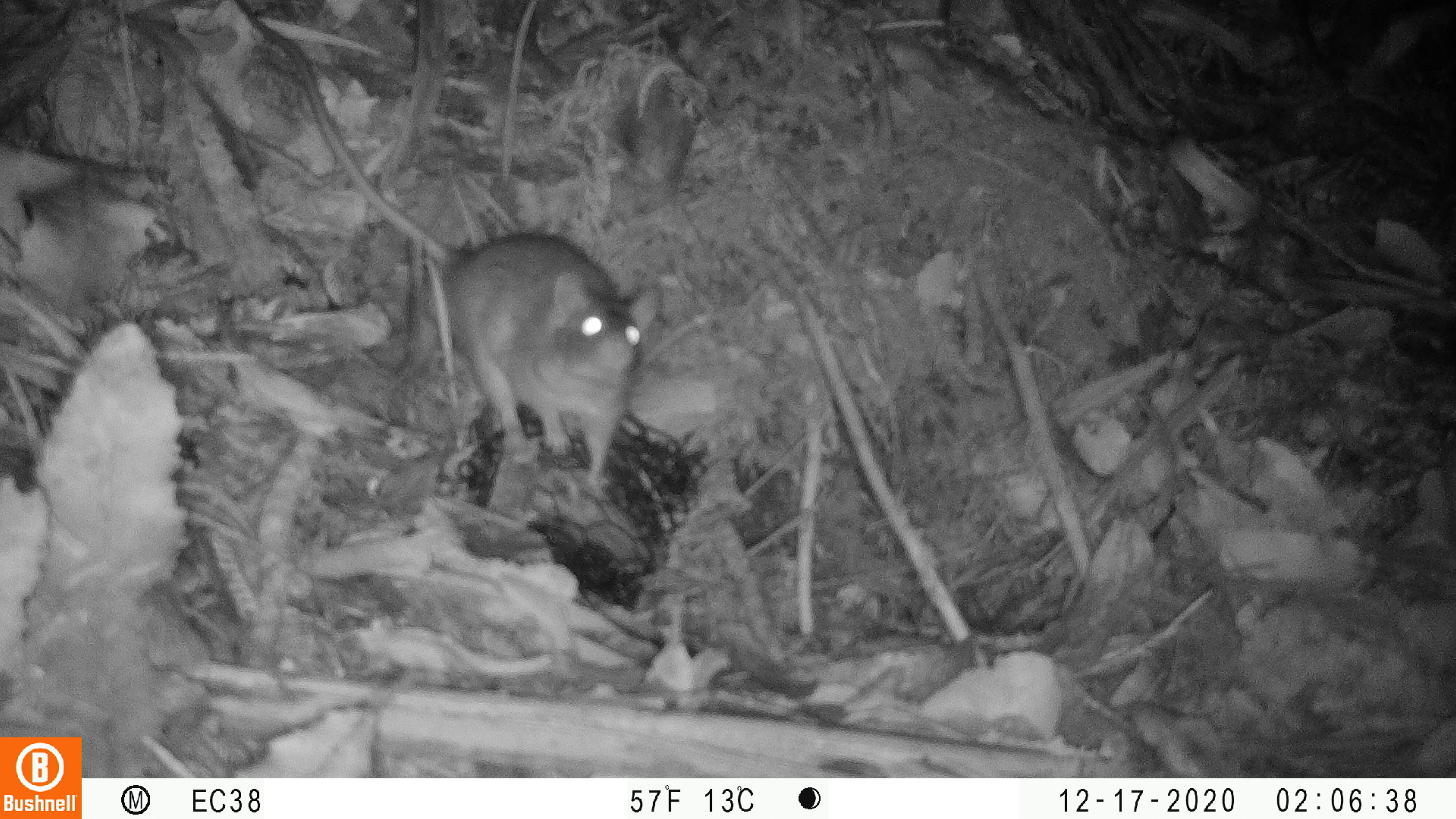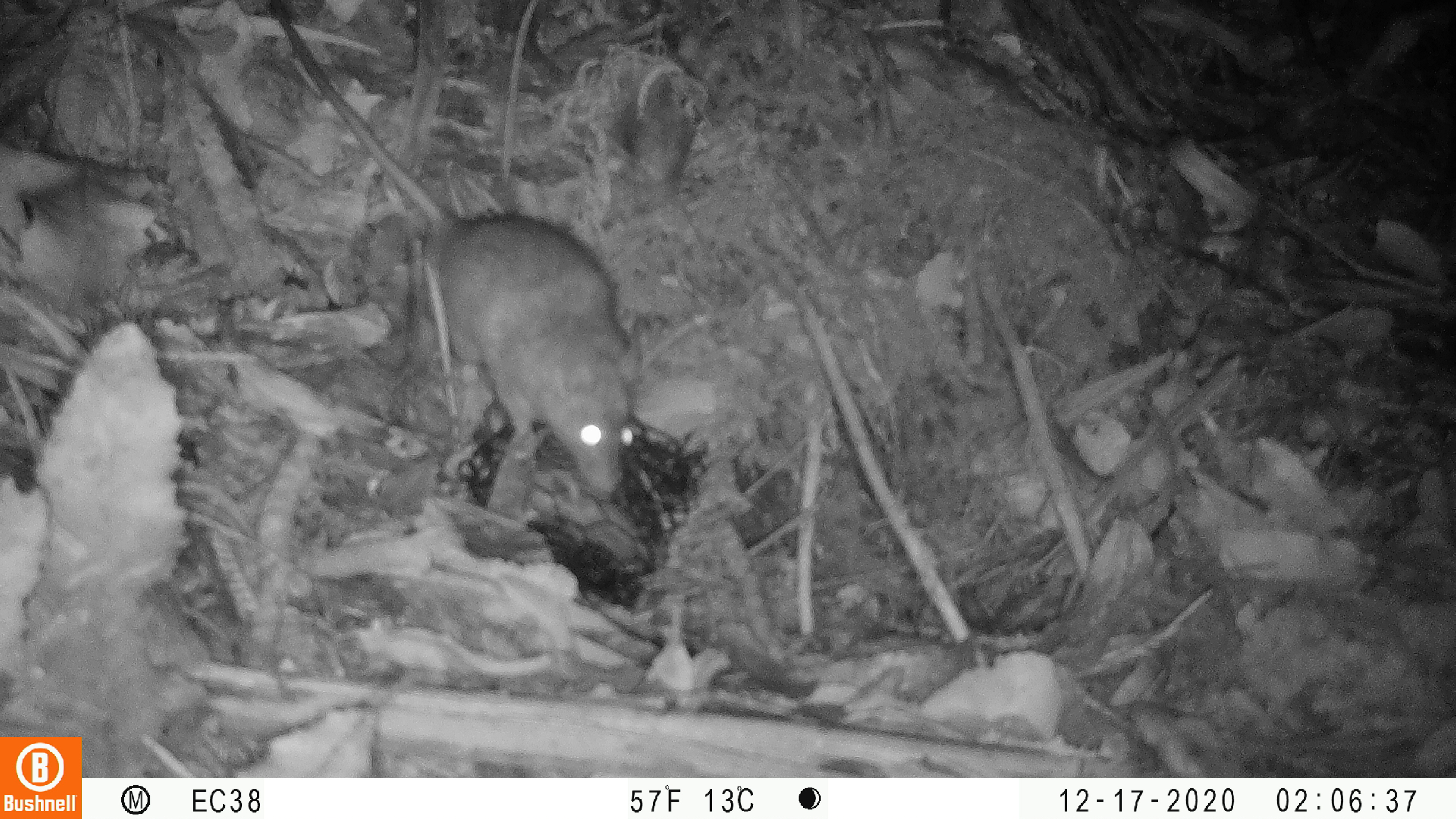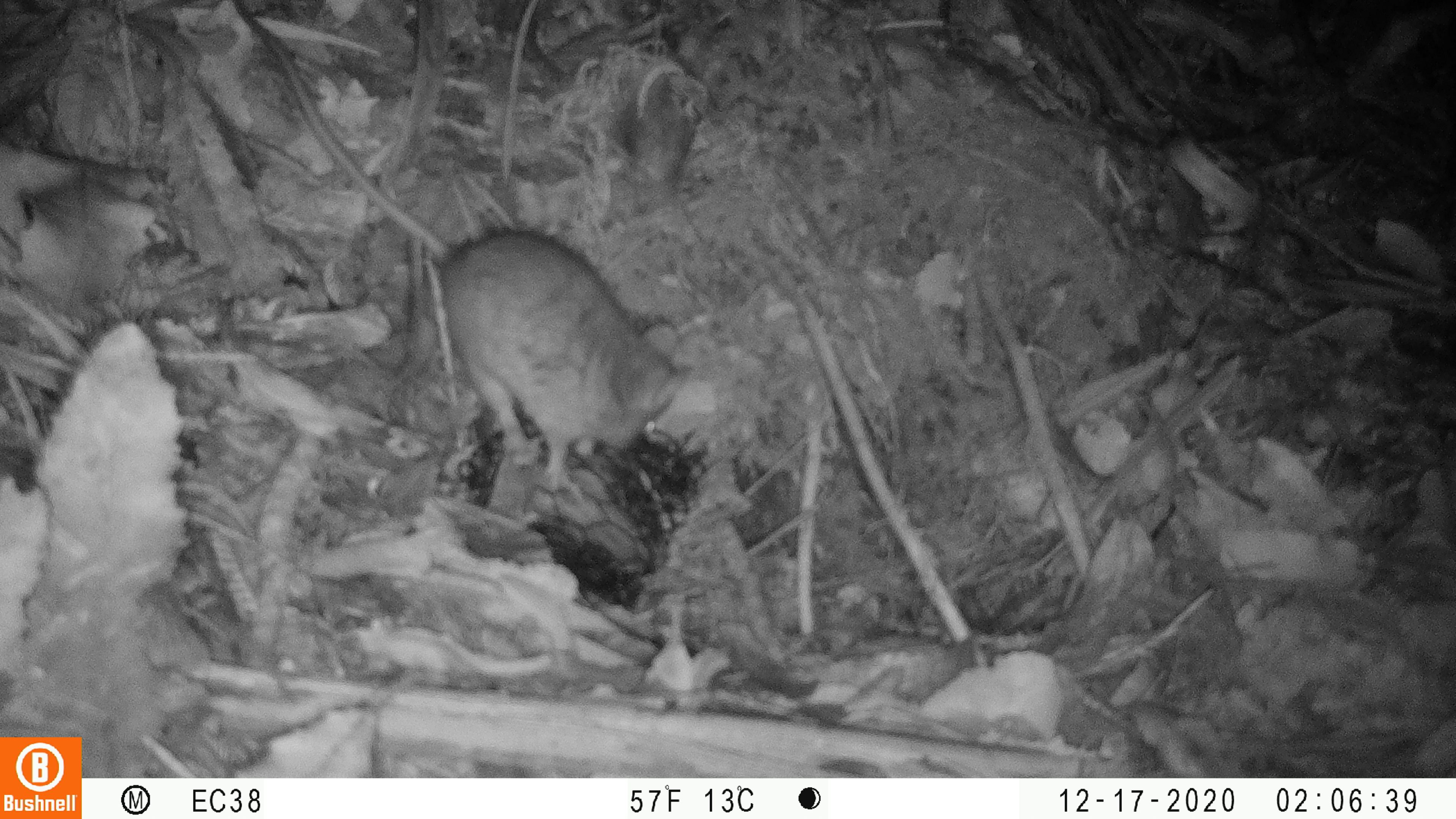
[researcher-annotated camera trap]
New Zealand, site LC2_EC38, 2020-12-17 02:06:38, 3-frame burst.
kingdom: Animalia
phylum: Chordata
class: Mammalia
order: Rodentia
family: Muridae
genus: Rattus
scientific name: Rattus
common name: rat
Rat (Rattus).